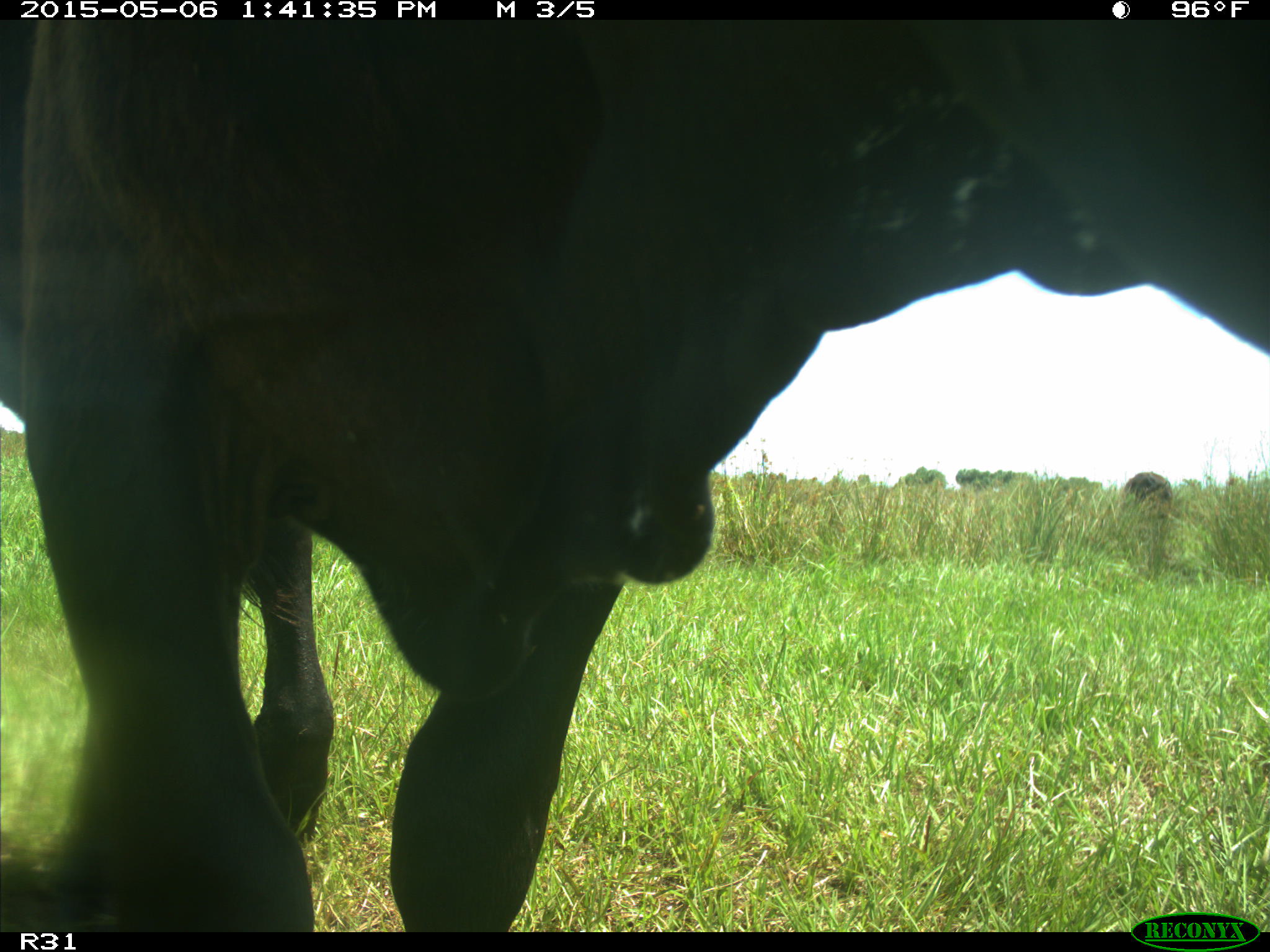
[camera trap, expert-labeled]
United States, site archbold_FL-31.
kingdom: Animalia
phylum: Chordata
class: Mammalia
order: Artiodactyla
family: Bovidae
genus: Bos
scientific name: Bos taurus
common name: domestic cow